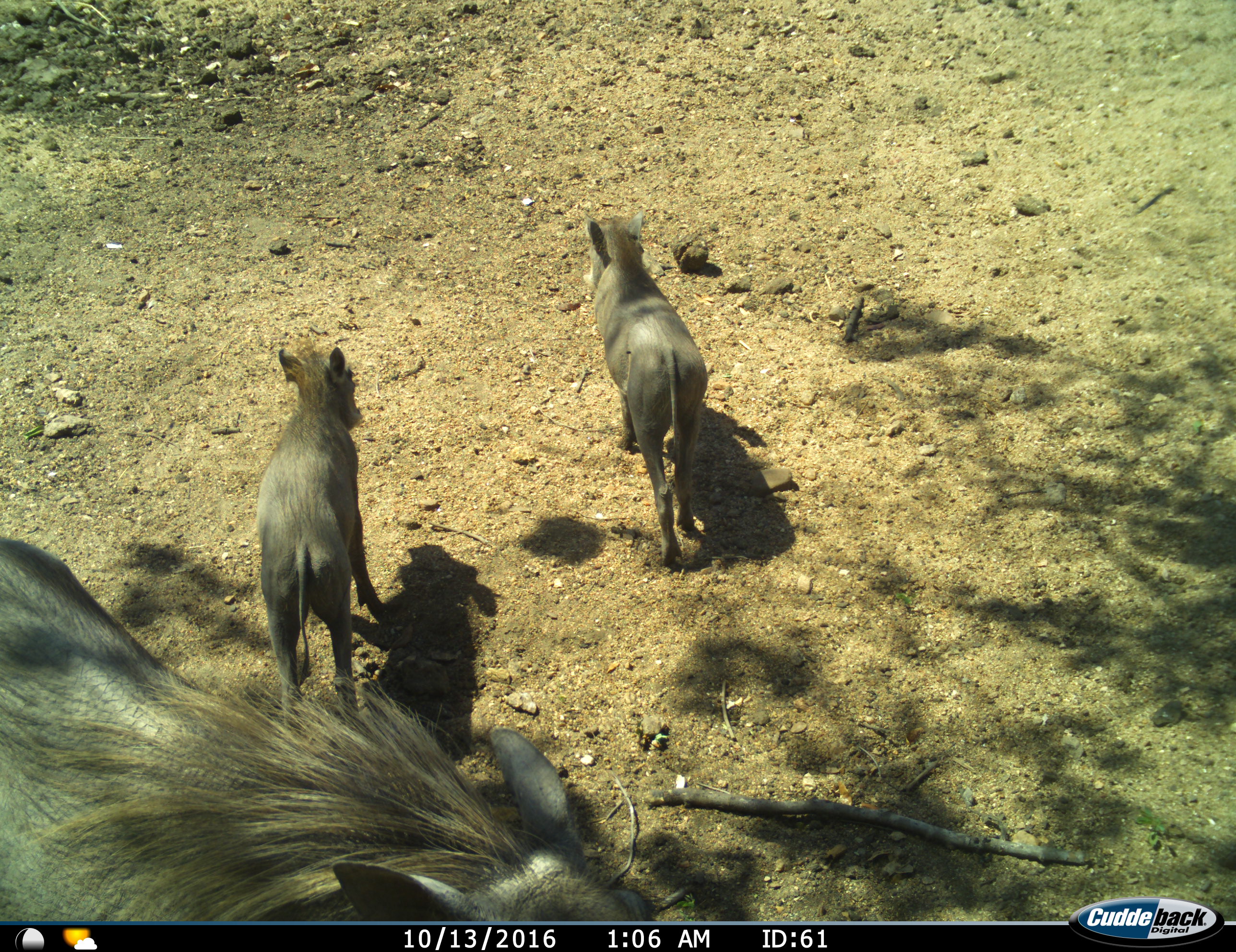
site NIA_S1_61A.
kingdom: Animalia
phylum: Chordata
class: Mammalia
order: Artiodactyla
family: Suidae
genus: Phacochoerus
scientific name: Phacochoerus africanus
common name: warthog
Warthog (Phacochoerus africanus), count 3. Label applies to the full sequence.